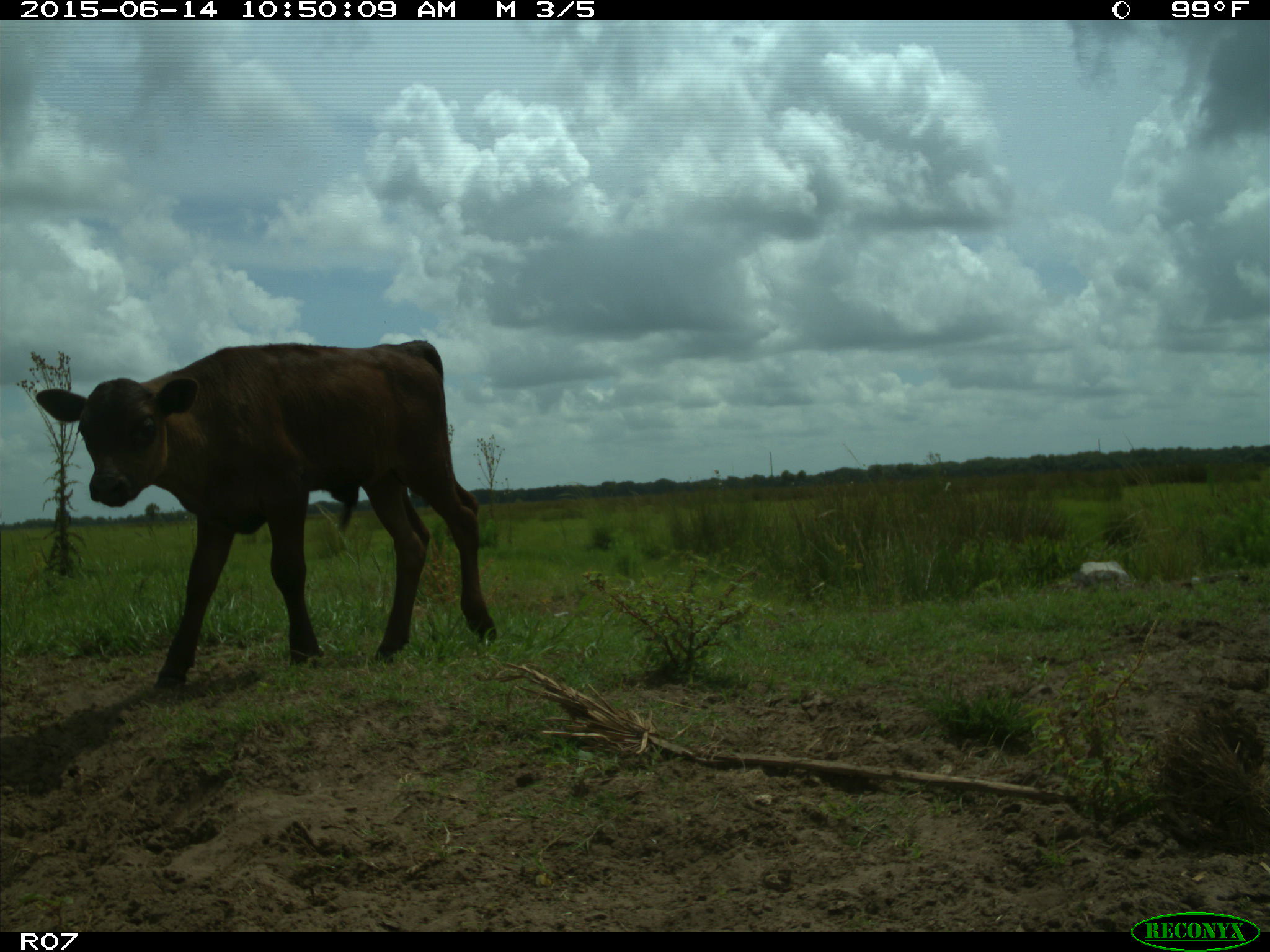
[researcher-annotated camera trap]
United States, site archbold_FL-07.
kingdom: Animalia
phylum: Chordata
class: Mammalia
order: Artiodactyla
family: Bovidae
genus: Bos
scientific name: Bos taurus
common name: domestic cow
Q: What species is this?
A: Bos taurus (domestic cow).